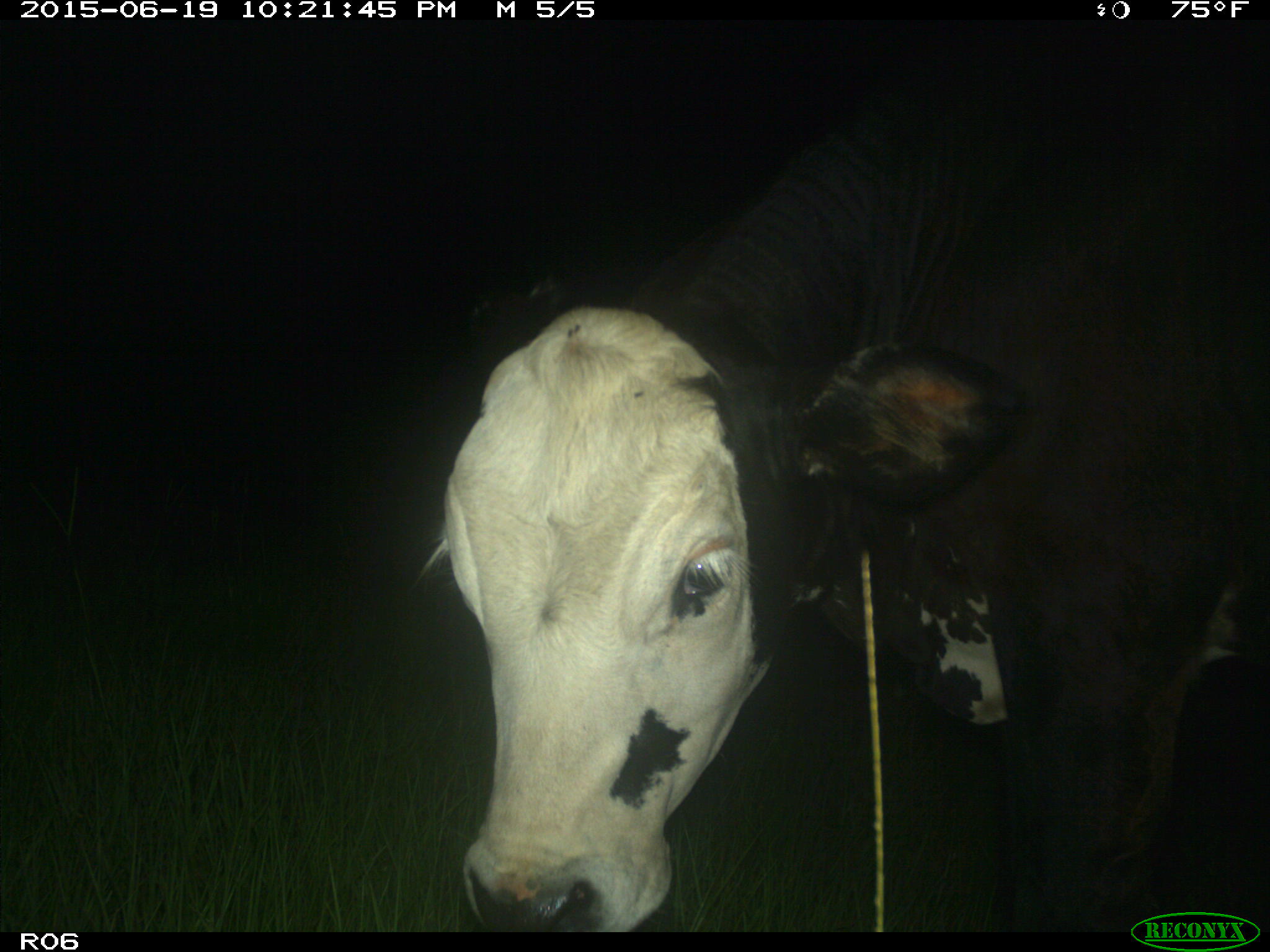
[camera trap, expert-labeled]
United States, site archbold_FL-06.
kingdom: Animalia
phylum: Chordata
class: Mammalia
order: Artiodactyla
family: Bovidae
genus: Bos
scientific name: Bos taurus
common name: domestic cow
Bos taurus (domestic cow).